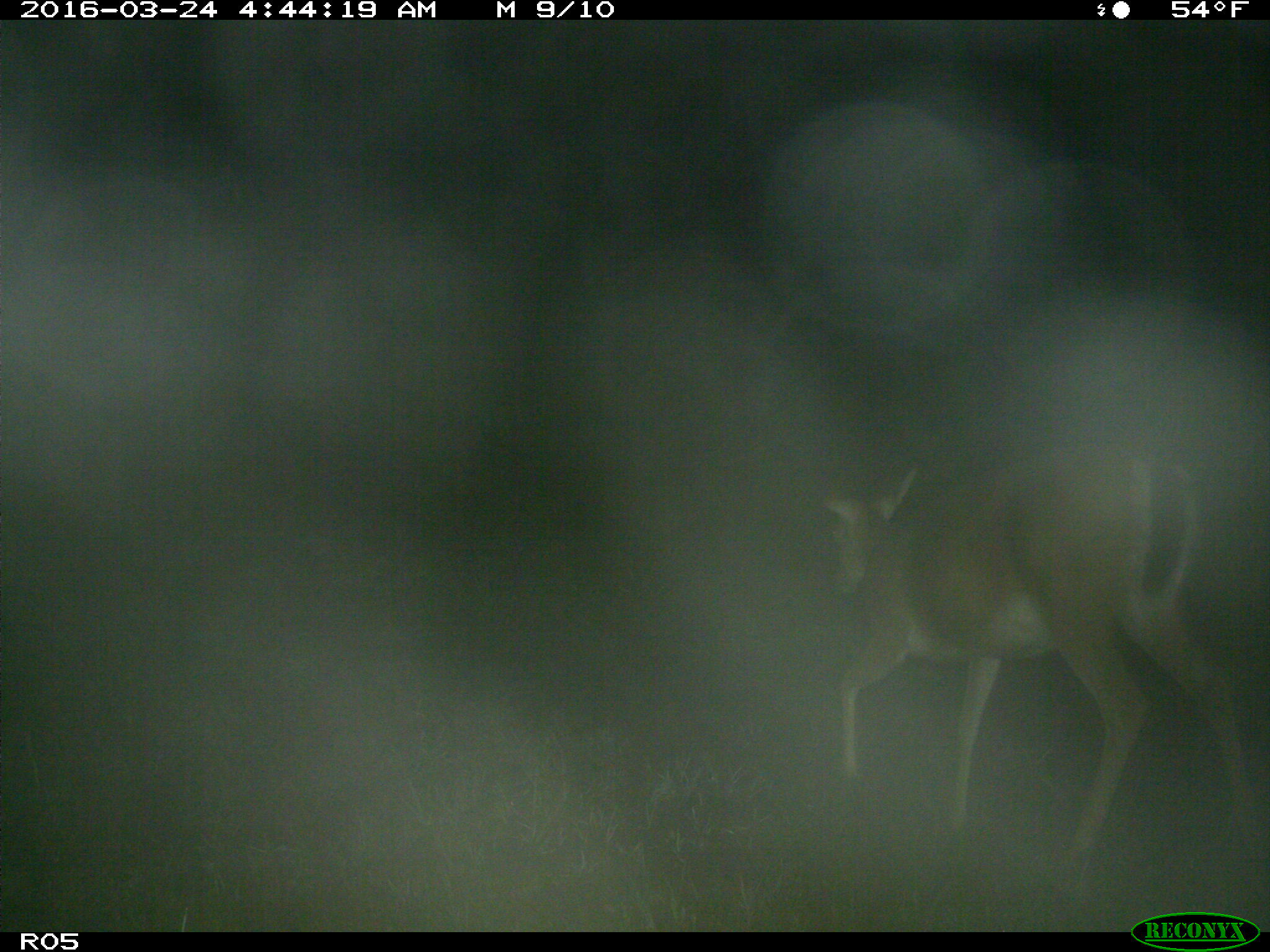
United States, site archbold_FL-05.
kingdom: Animalia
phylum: Chordata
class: Mammalia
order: Artiodactyla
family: Cervidae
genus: Odocoileus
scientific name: Odocoileus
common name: deer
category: unidentified deer